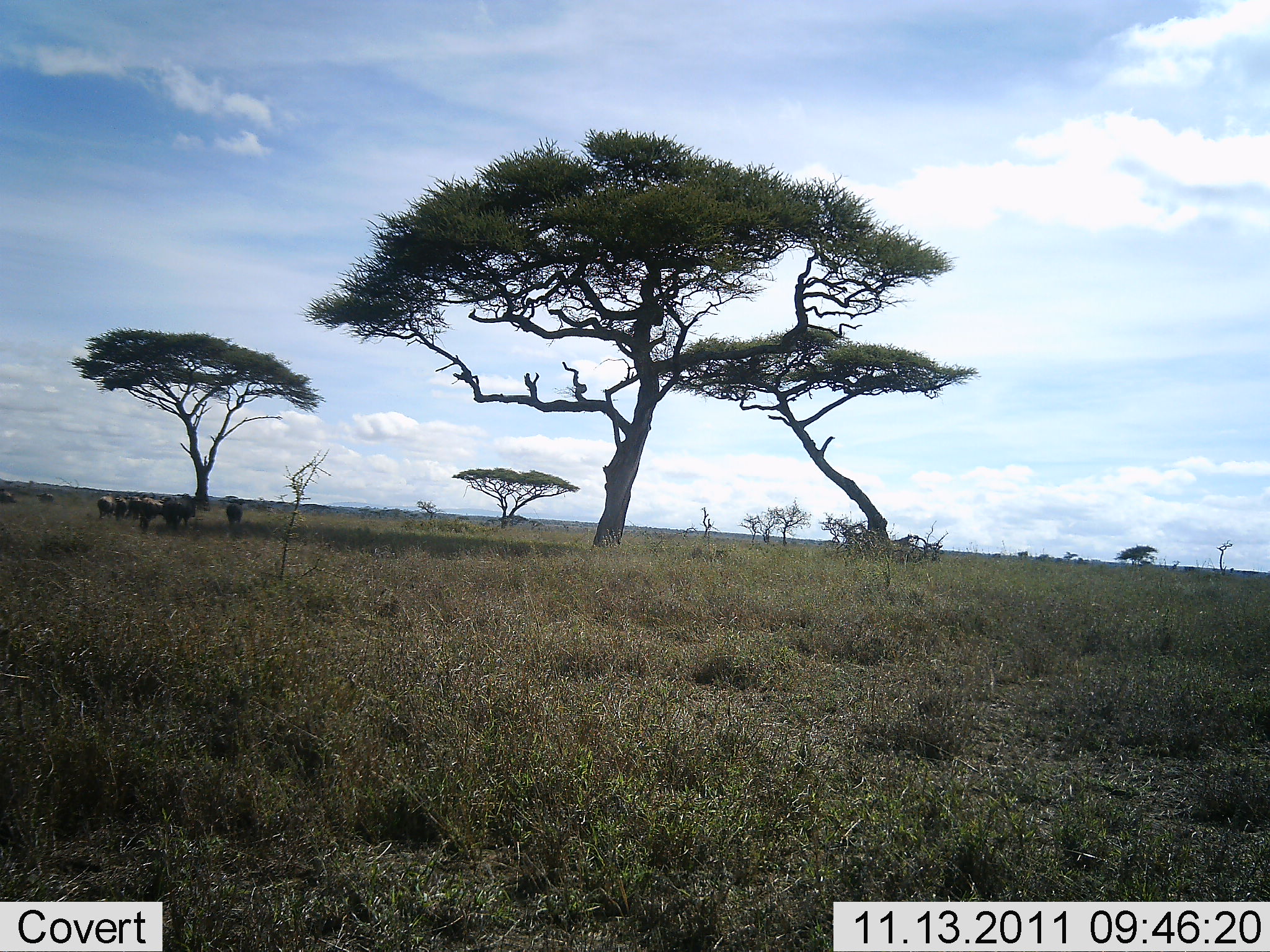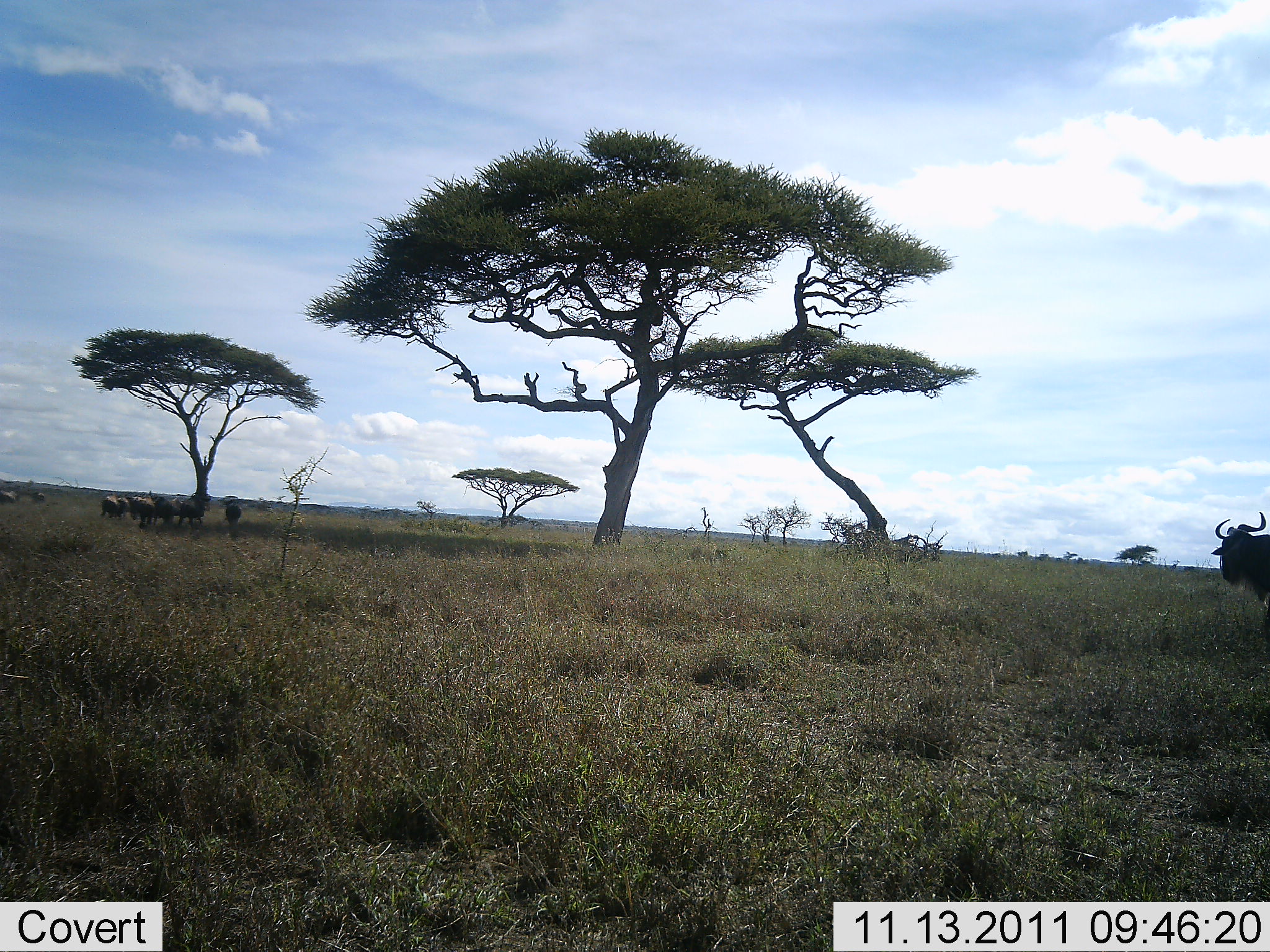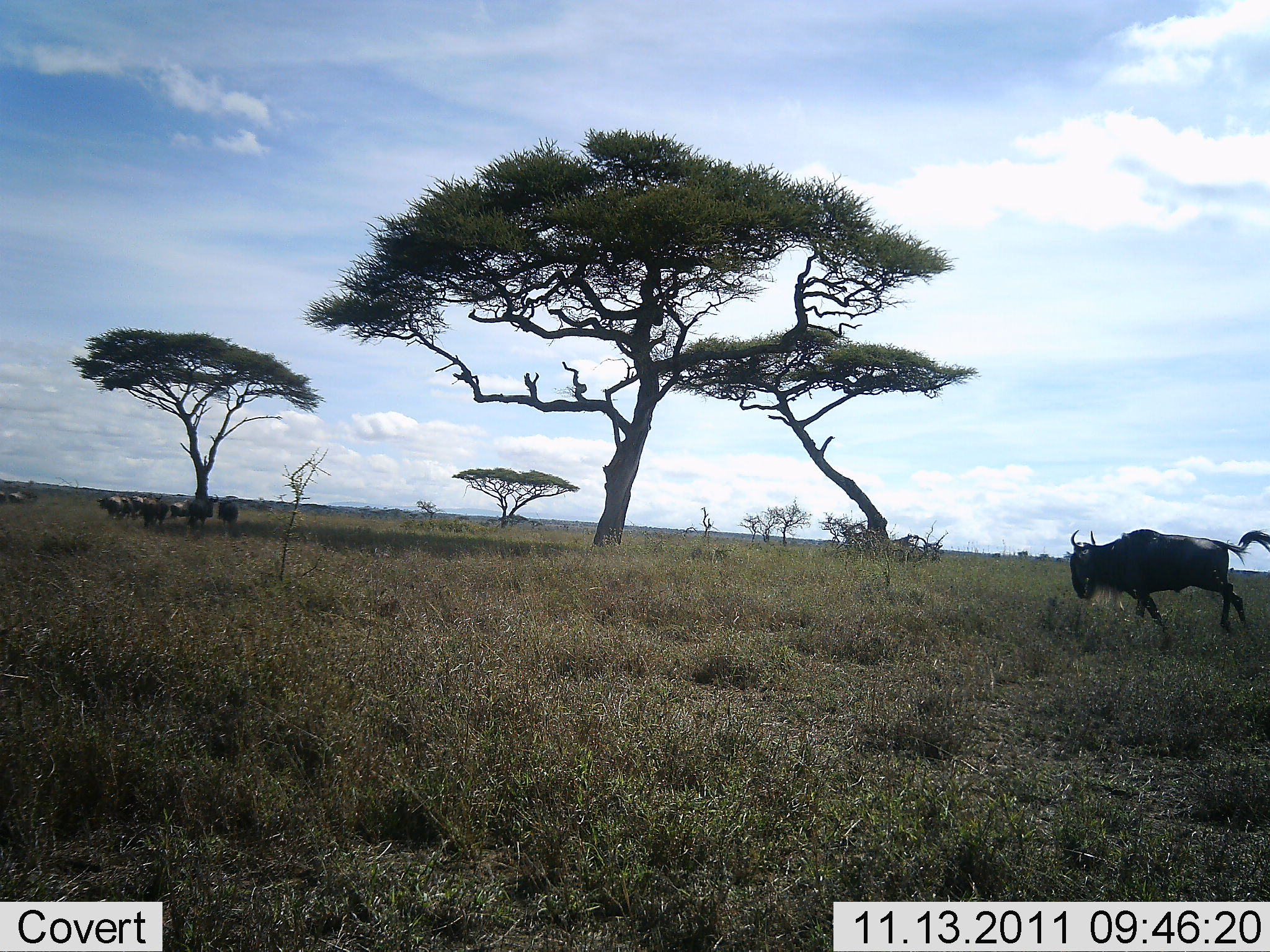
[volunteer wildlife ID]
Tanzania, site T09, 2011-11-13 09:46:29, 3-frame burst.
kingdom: Animalia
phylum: Chordata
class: Mammalia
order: Artiodactyla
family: Bovidae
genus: Connochaetes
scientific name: Connochaetes taurinus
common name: blue wildebeest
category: wildebeest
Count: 9.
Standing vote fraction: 31%.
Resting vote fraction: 0%.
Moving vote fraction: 100%.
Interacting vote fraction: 0%.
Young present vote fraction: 0%.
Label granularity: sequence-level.